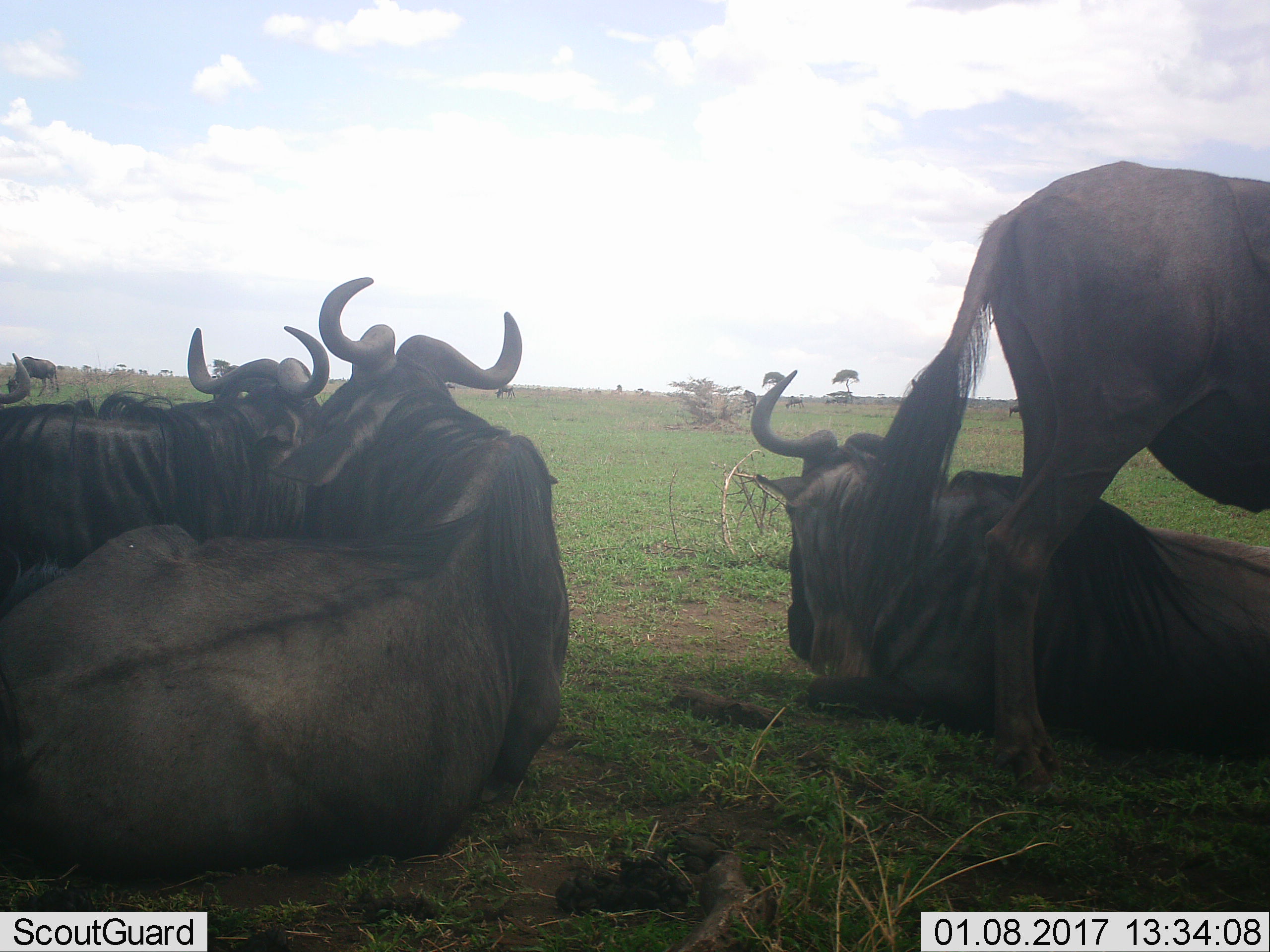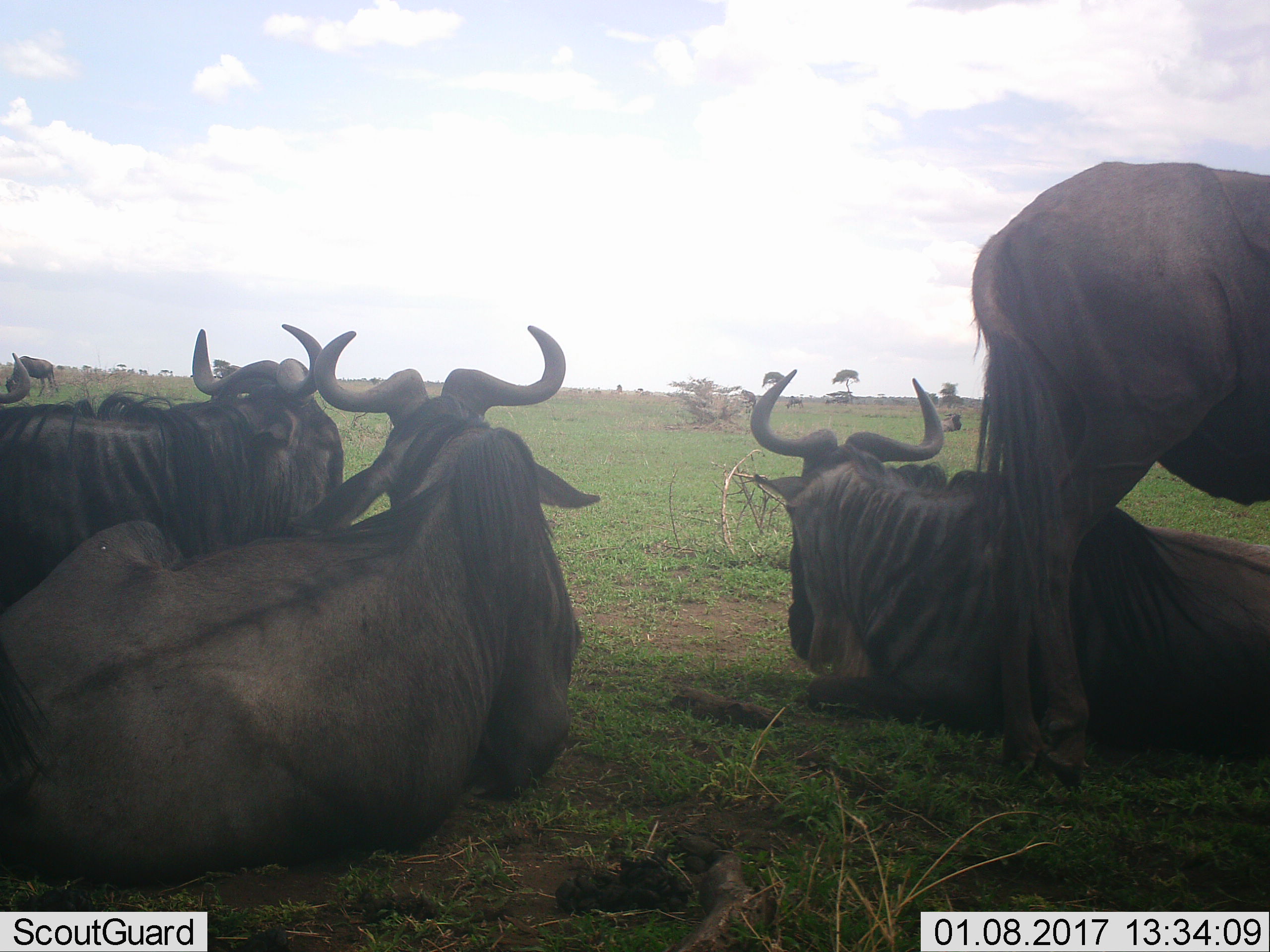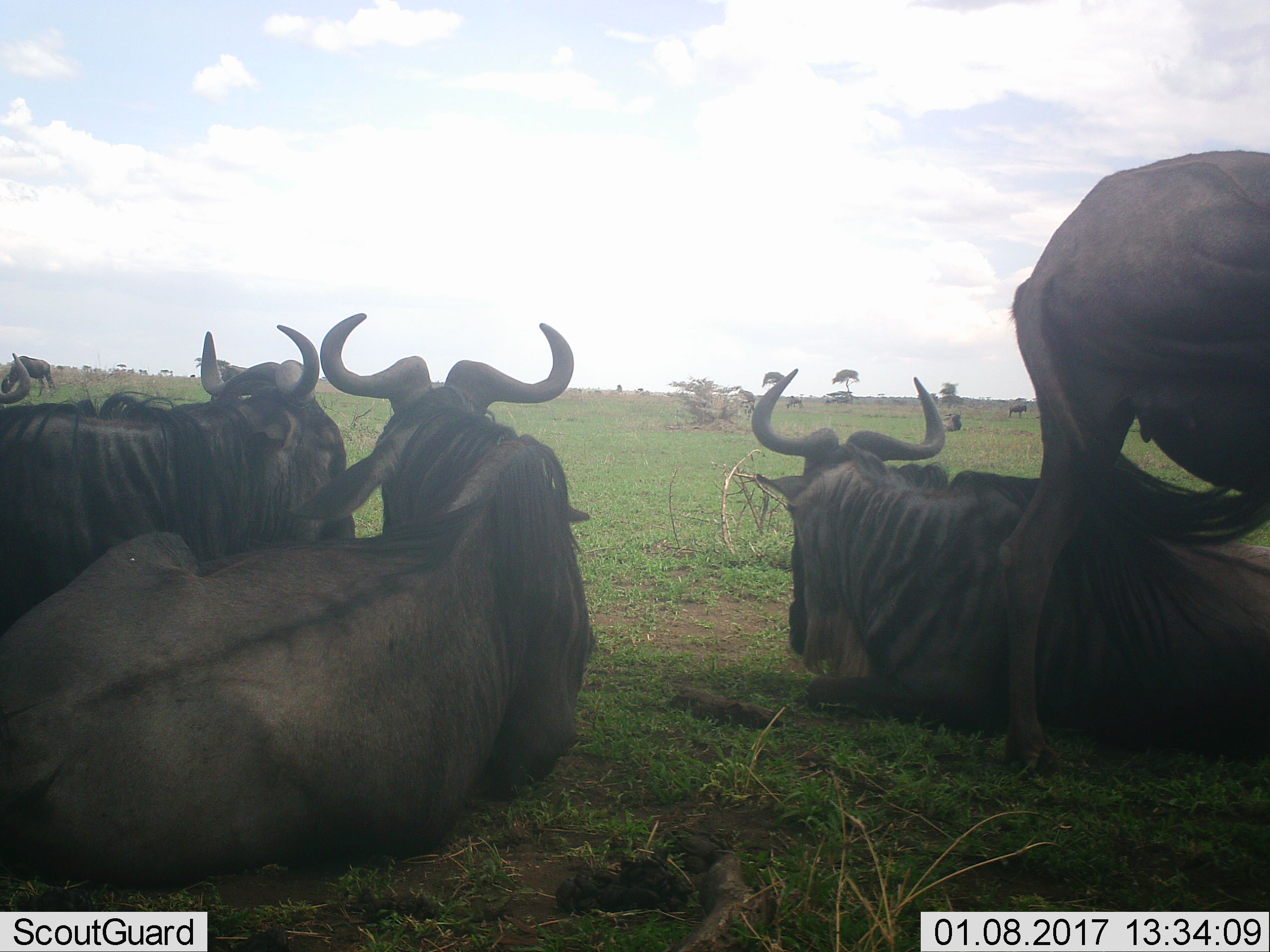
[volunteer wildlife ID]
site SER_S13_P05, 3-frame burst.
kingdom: Animalia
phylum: Chordata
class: Mammalia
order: Artiodactyla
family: Bovidae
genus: Connochaetes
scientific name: Connochaetes taurinus taurinus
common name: blue wildebeest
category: wildebeestblue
Wildebeestblue (blue wildebeest) (Connochaetes taurinus taurinus), count 6. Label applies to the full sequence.